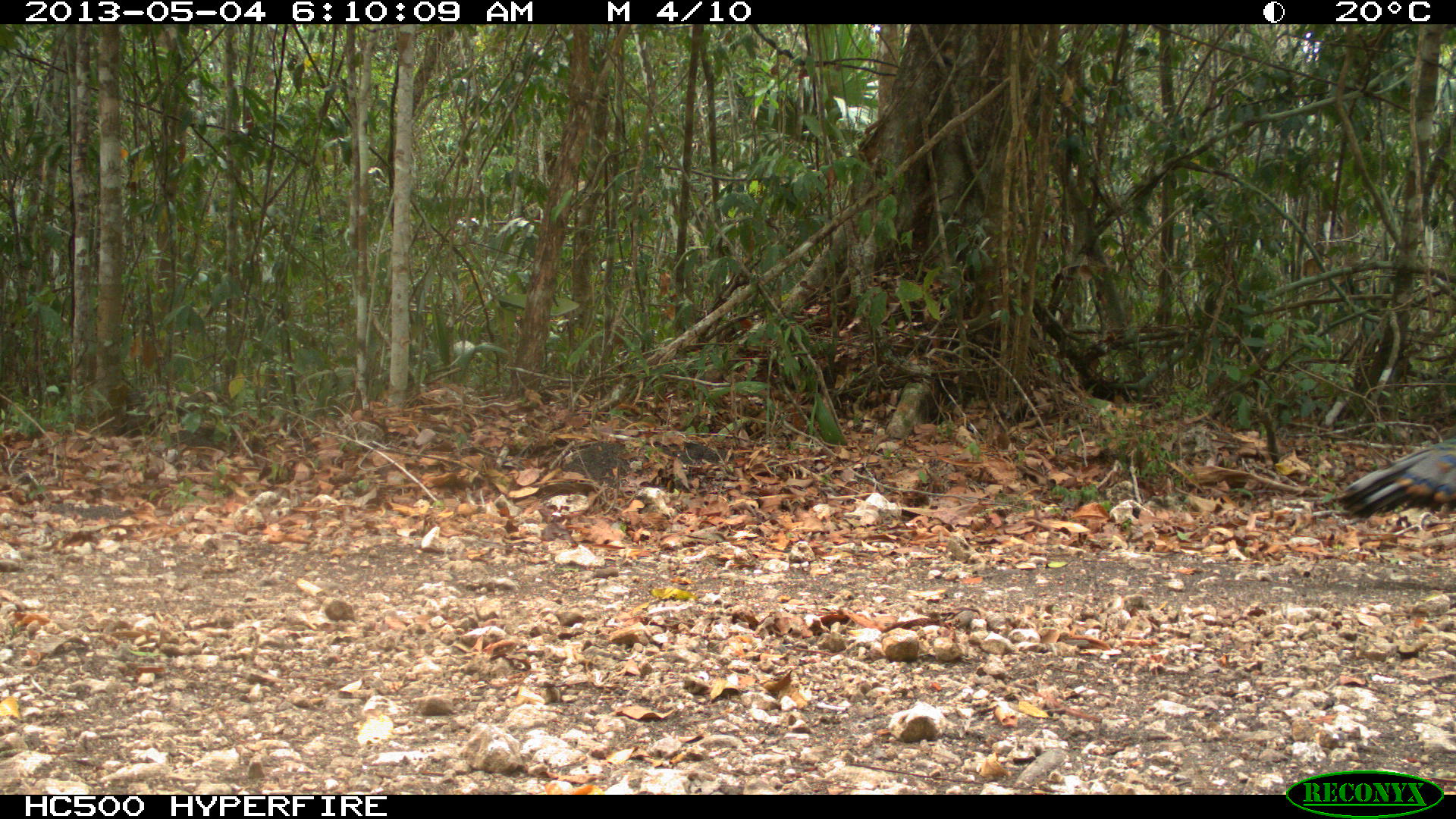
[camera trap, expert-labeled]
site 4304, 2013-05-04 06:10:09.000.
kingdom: Animalia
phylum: Chordata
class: Aves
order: Galliformes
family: Phasianidae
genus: Meleagris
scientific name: Meleagris ocellata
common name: ocellated turkey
Meleagris ocellata (ocellated turkey), count 1, sex male.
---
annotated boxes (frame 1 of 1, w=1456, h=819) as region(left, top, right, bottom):
meleagris ocellata: region(1335, 441, 1453, 518)